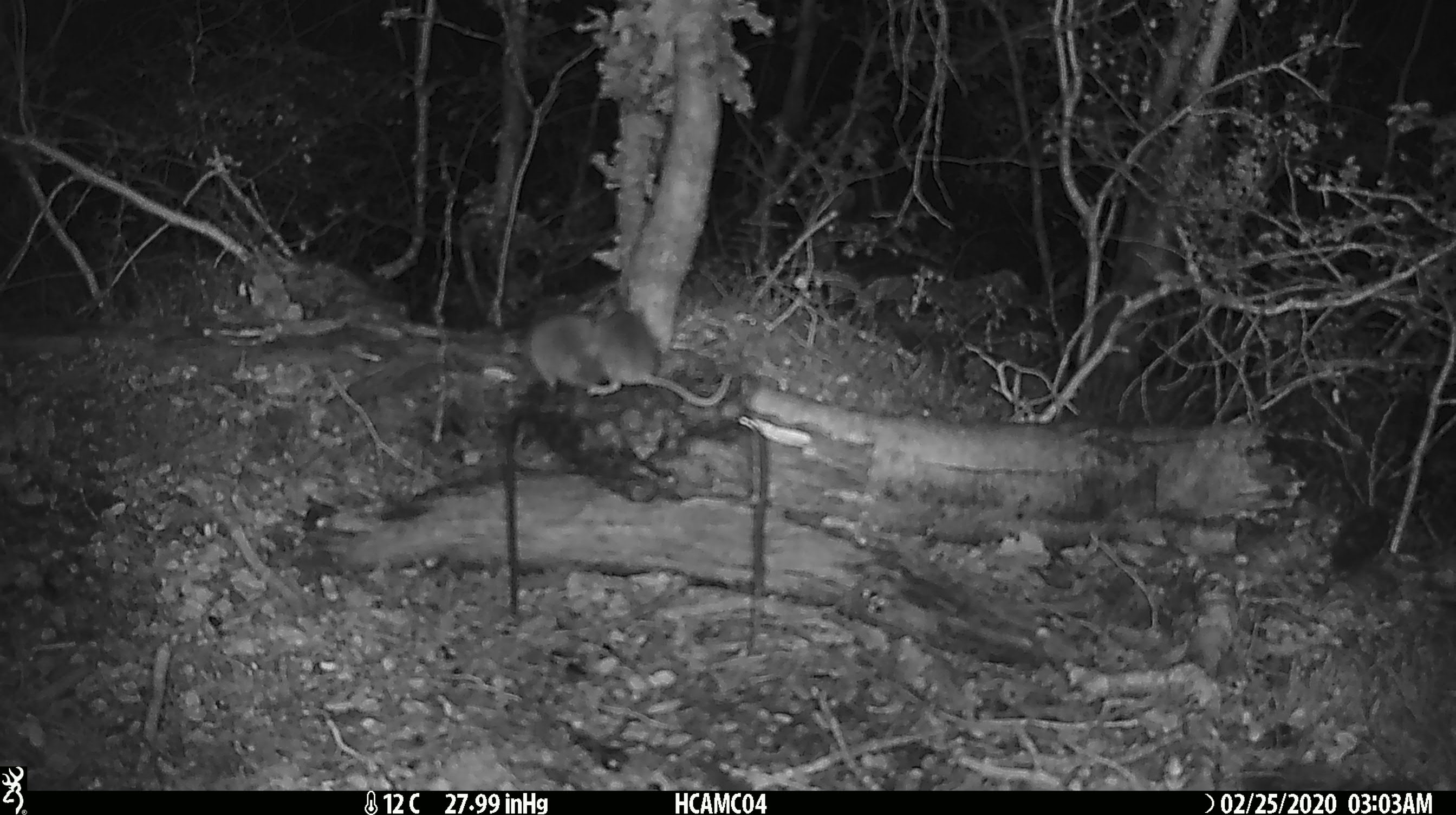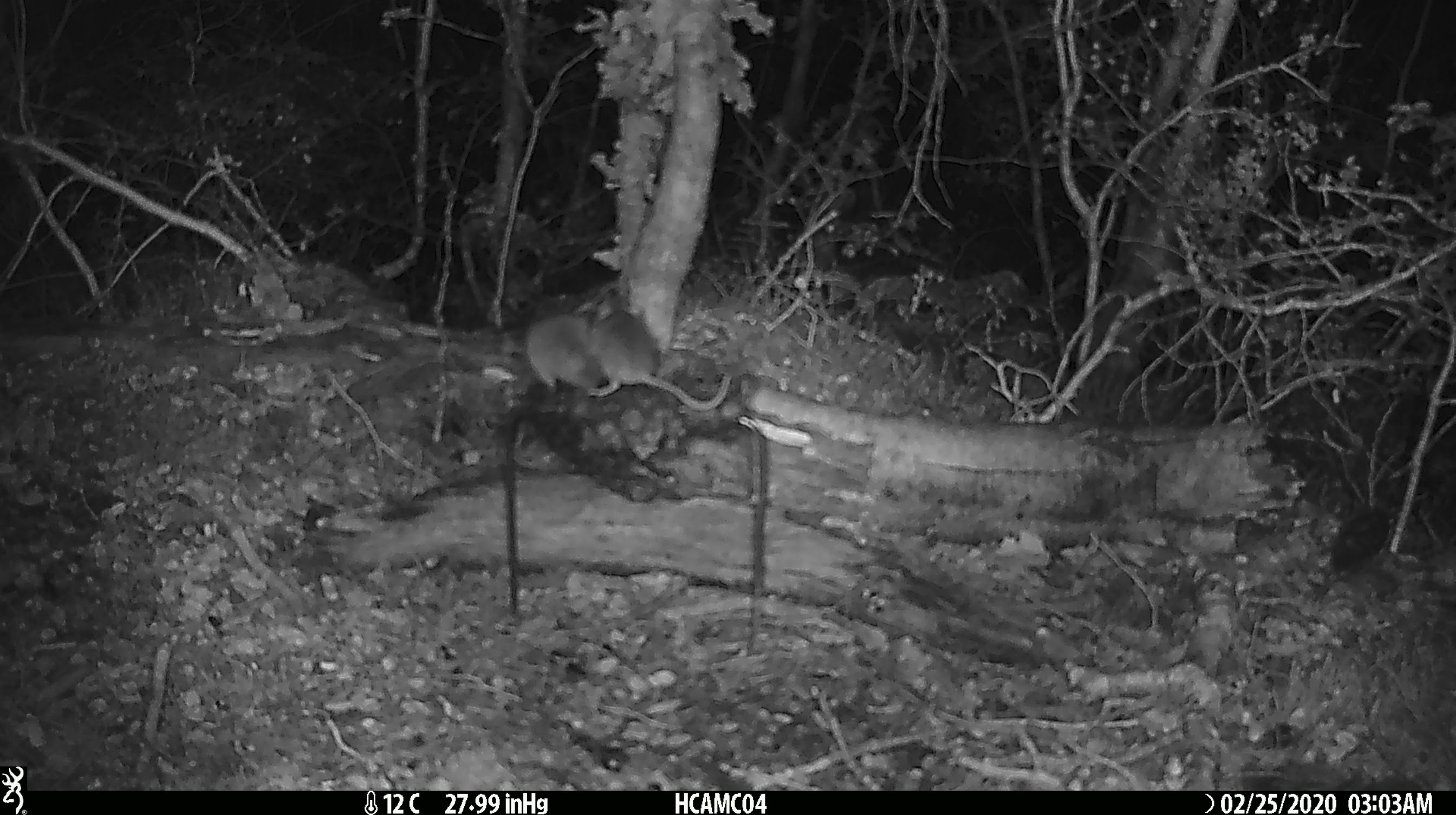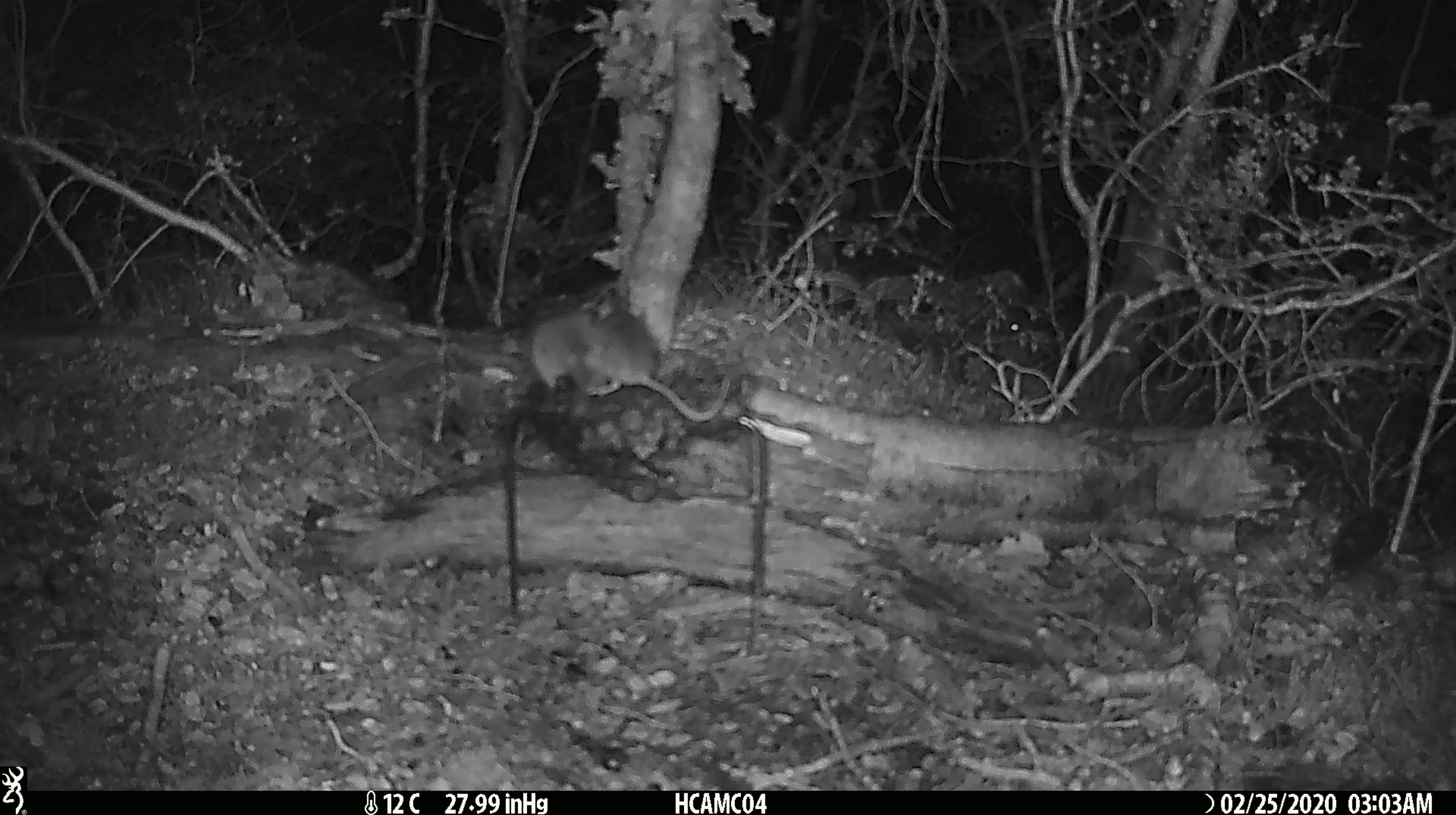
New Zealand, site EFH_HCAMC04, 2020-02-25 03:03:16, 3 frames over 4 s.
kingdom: Animalia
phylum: Chordata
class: Mammalia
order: Rodentia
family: Muridae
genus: Mus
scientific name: Mus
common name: mouse